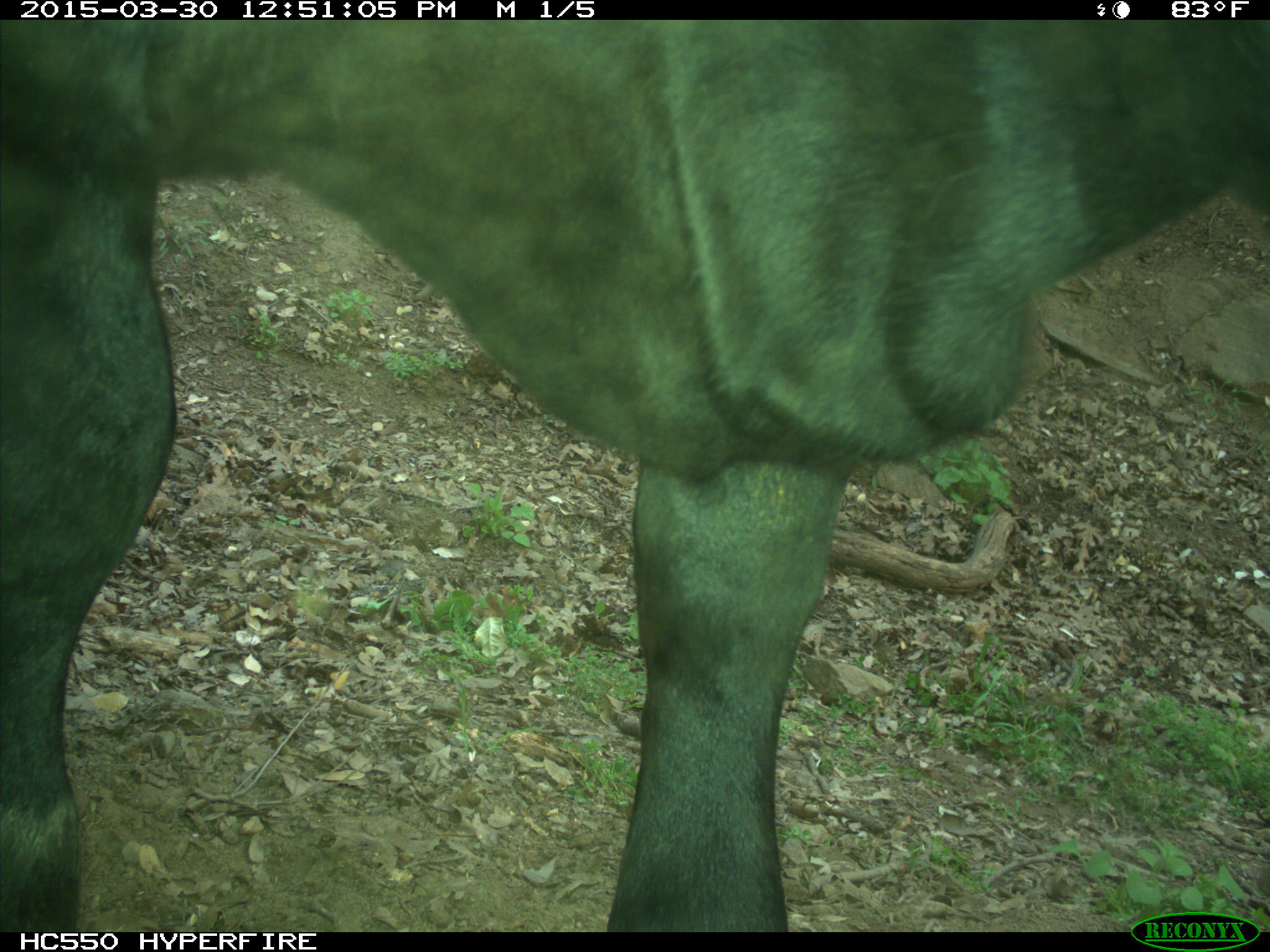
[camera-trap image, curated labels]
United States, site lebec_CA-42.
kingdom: Animalia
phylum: Chordata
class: Mammalia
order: Artiodactyla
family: Bovidae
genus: Bos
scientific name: Bos taurus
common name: domestic cow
Bos taurus (domestic cow).